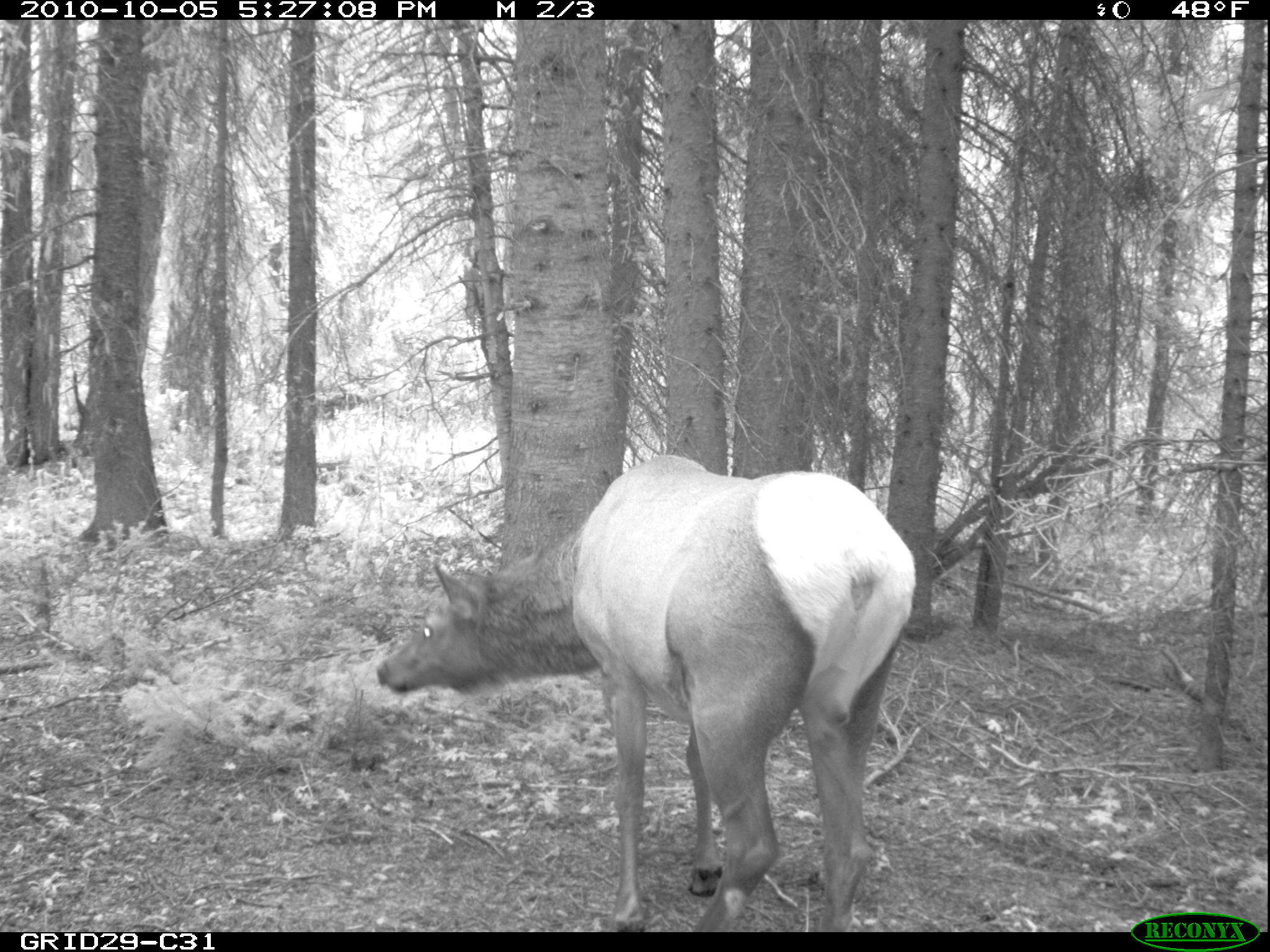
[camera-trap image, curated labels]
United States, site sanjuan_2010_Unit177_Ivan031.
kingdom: Animalia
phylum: Chordata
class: Mammalia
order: Artiodactyla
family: Cervidae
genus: Cervus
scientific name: Cervus elaphus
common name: red deer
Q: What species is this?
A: Cervus elaphus (red deer).